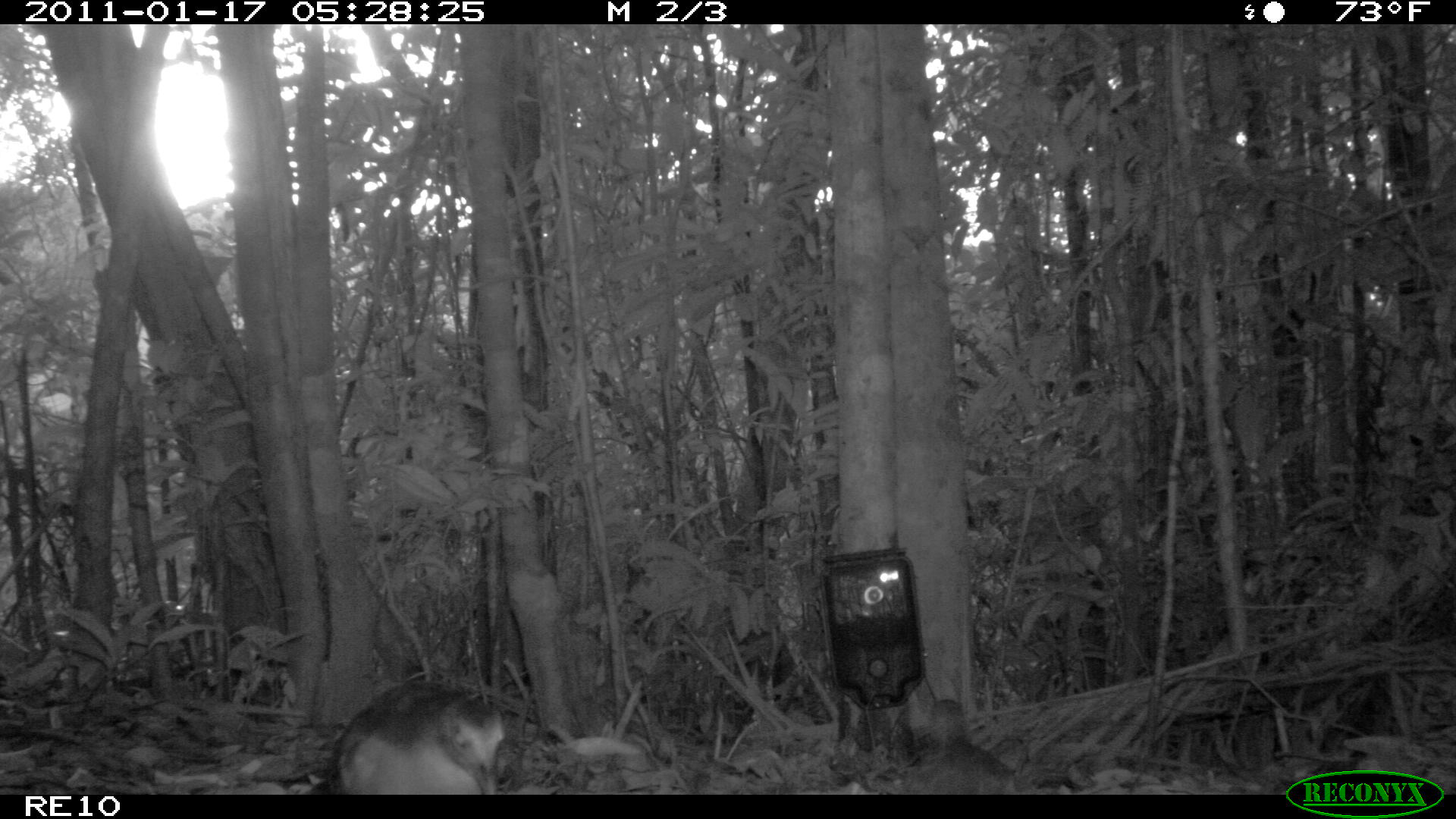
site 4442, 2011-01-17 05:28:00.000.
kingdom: Animalia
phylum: Chordata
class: Aves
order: Gruiformes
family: Sarothruridae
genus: Mentocrex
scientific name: Mentocrex kioloides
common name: madagascar wood rail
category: canirallus kioloides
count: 2